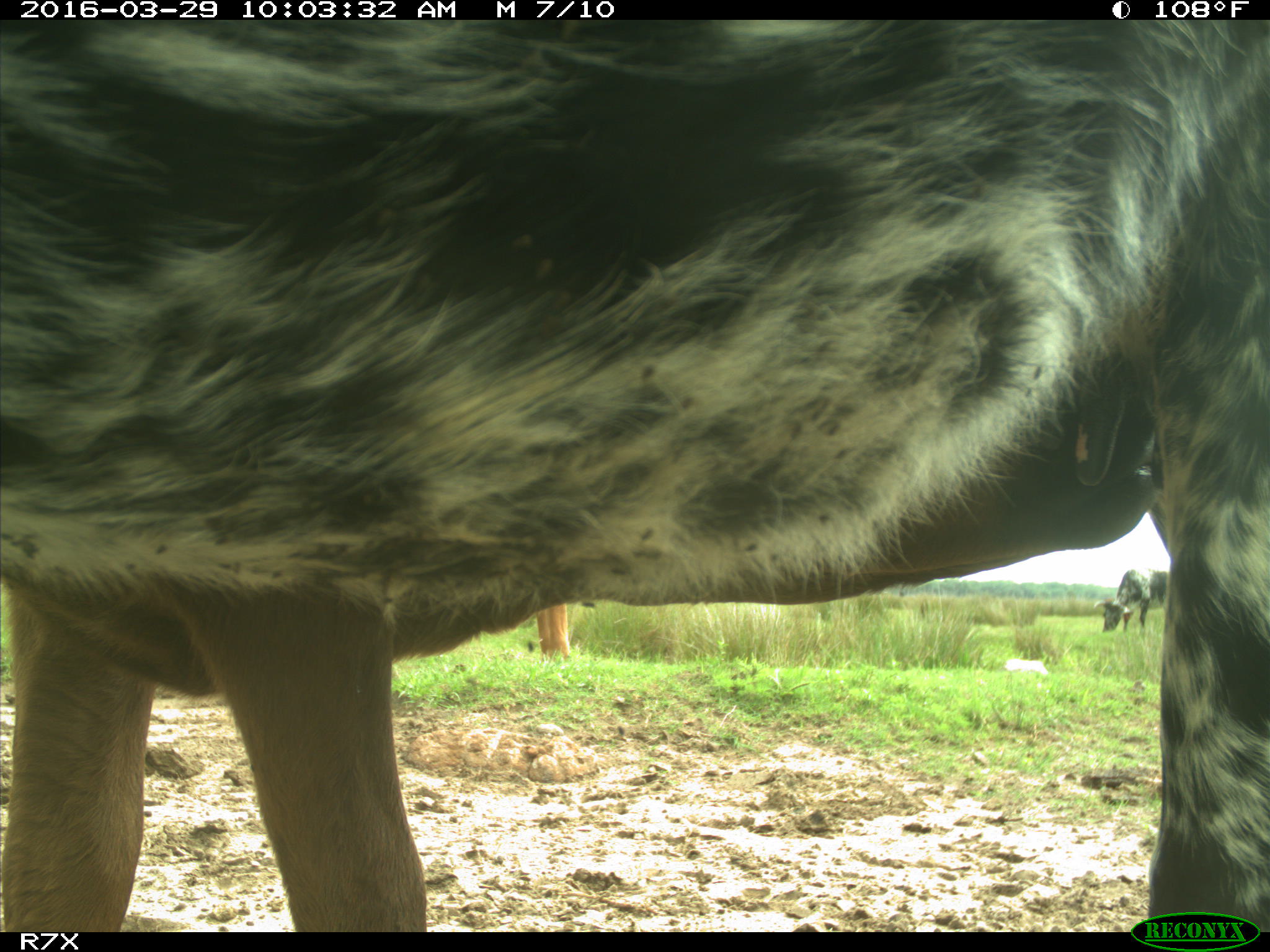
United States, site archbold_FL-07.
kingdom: Animalia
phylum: Chordata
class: Mammalia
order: Artiodactyla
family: Bovidae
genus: Bos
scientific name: Bos taurus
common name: domestic cow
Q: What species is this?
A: Bos taurus (domestic cow).